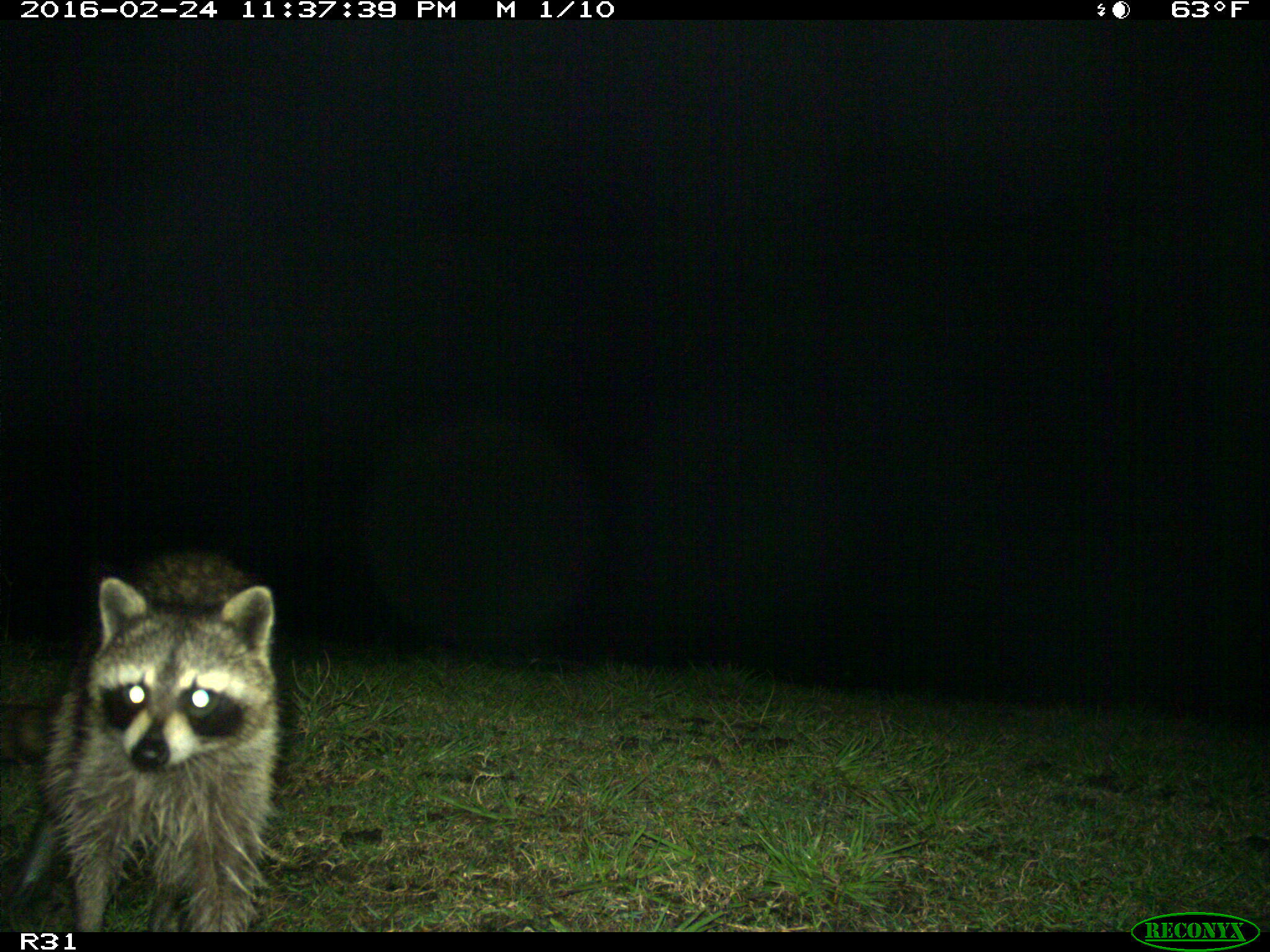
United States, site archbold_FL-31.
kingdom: Animalia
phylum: Chordata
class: Mammalia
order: Carnivora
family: Procyonidae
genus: Procyon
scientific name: Procyon lotor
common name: common raccoon